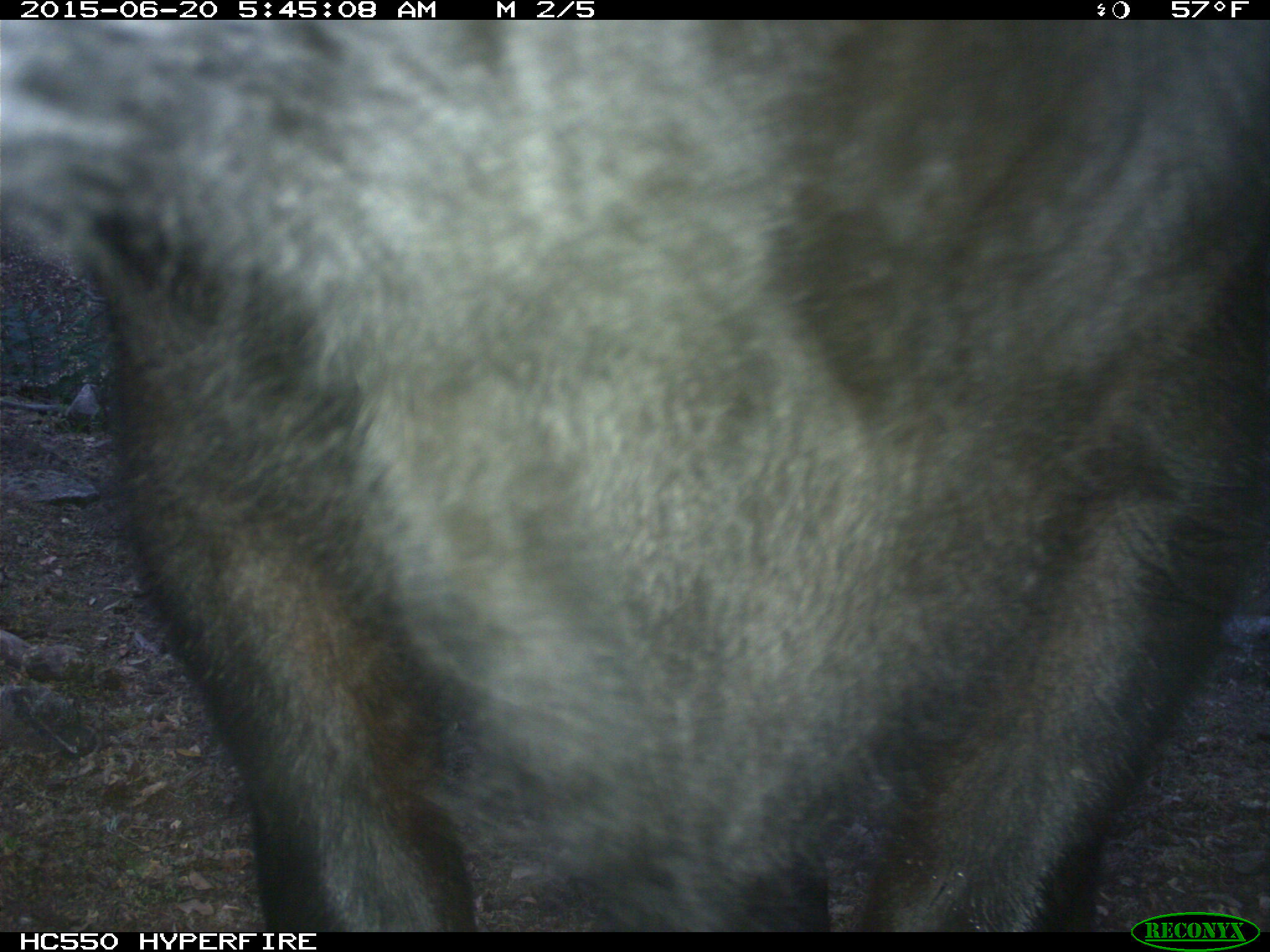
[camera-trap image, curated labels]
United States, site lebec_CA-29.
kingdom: Animalia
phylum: Chordata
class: Mammalia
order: Artiodactyla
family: Bovidae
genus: Bos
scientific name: Bos taurus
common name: domestic cow